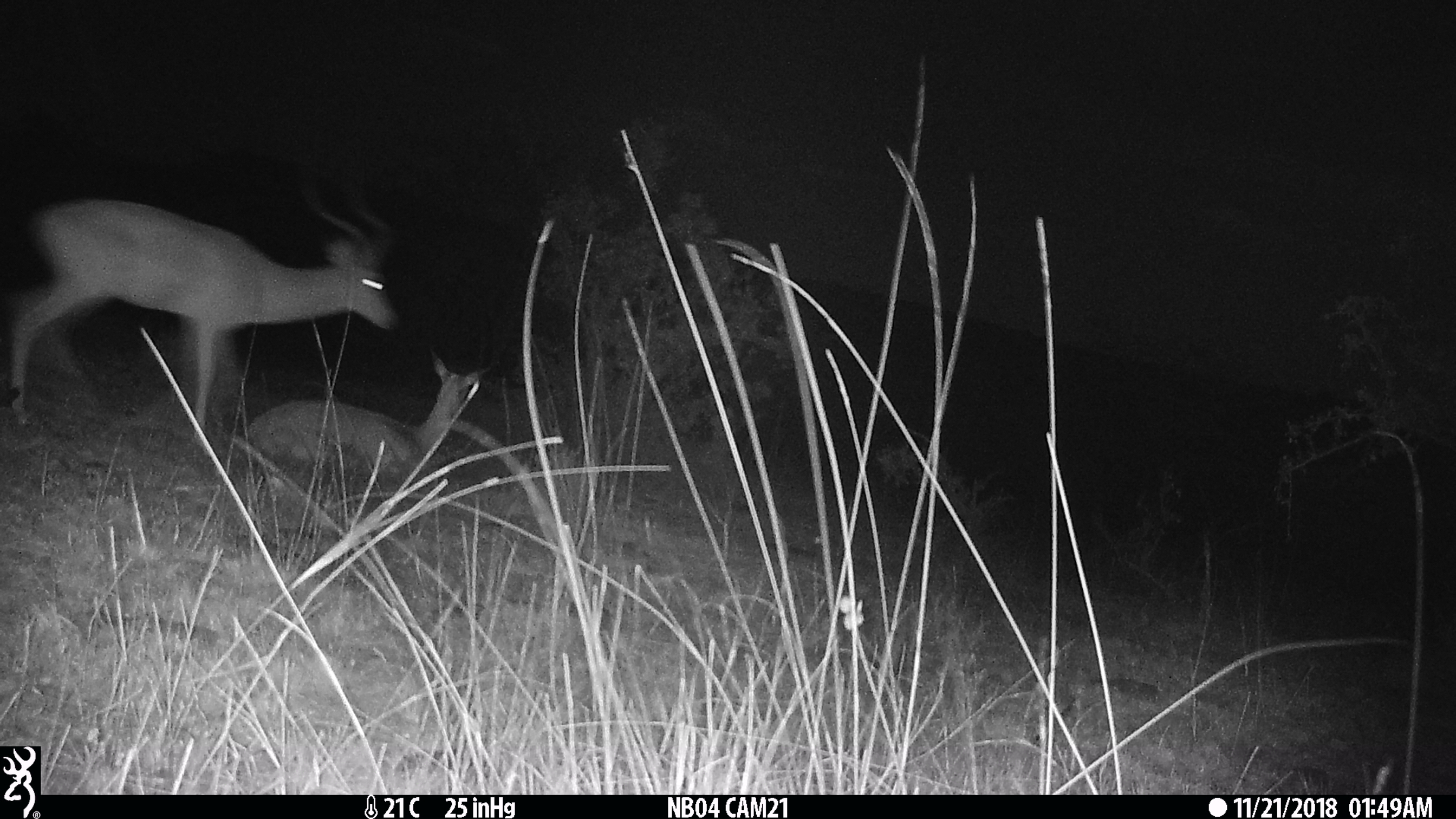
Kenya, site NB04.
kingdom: Animalia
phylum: Chordata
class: Mammalia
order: Artiodactyla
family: Bovidae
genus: Aepyceros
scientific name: Aepyceros melampus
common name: impala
Impala (Aepyceros melampus).